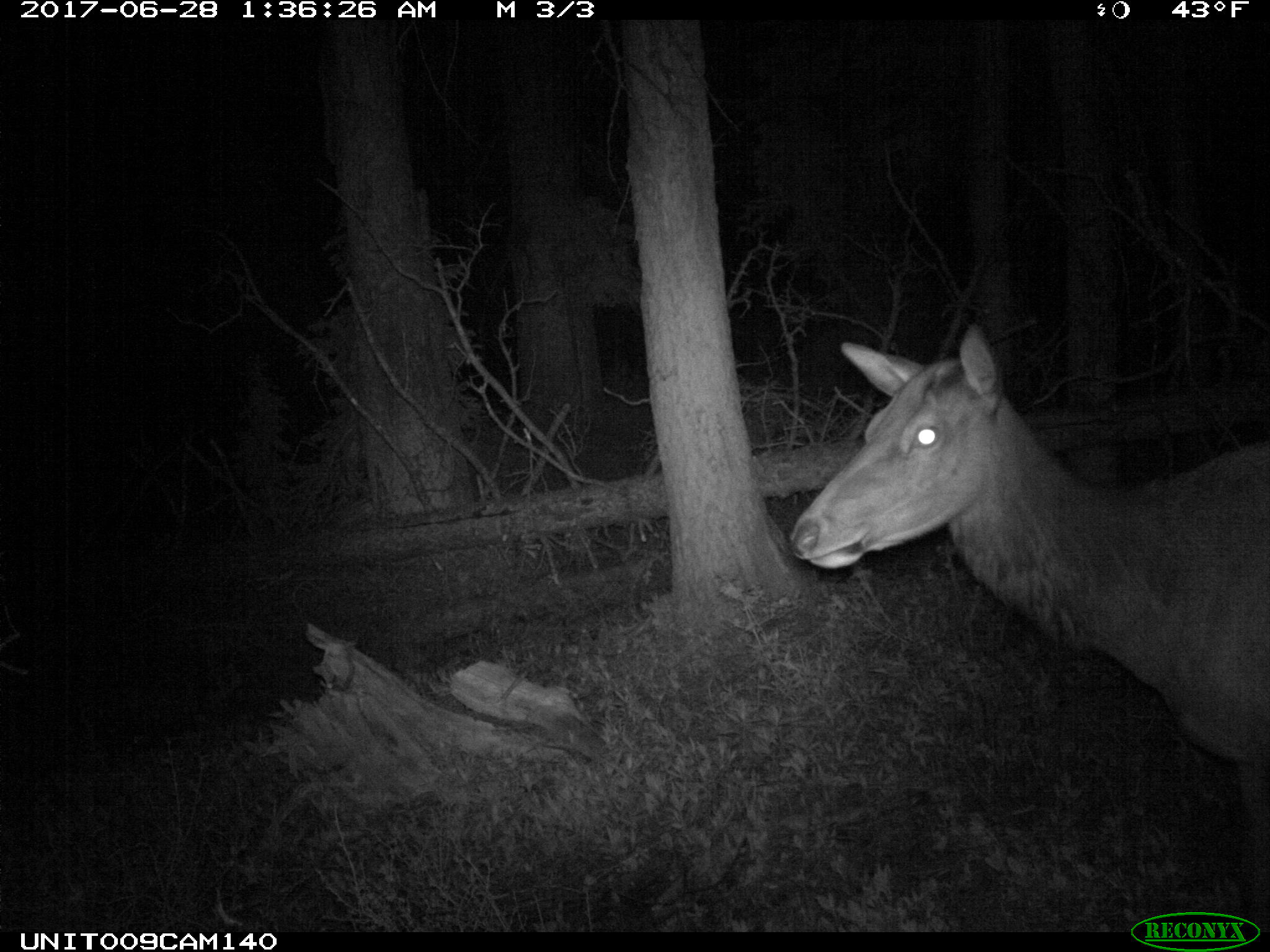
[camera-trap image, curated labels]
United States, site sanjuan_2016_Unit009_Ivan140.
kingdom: Animalia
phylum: Chordata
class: Mammalia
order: Artiodactyla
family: Cervidae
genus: Cervus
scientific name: Cervus elaphus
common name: red deer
Cervus elaphus (red deer).